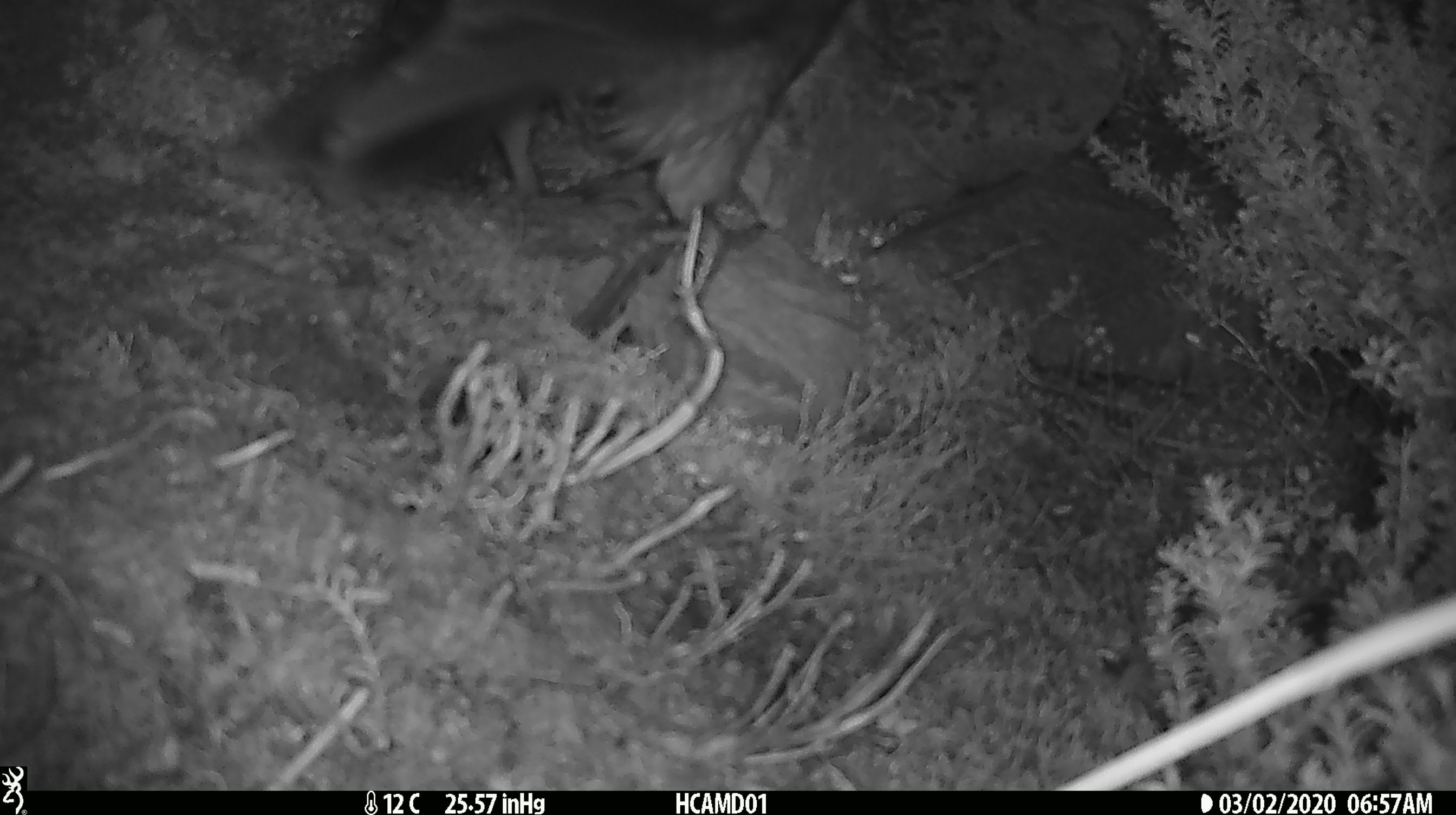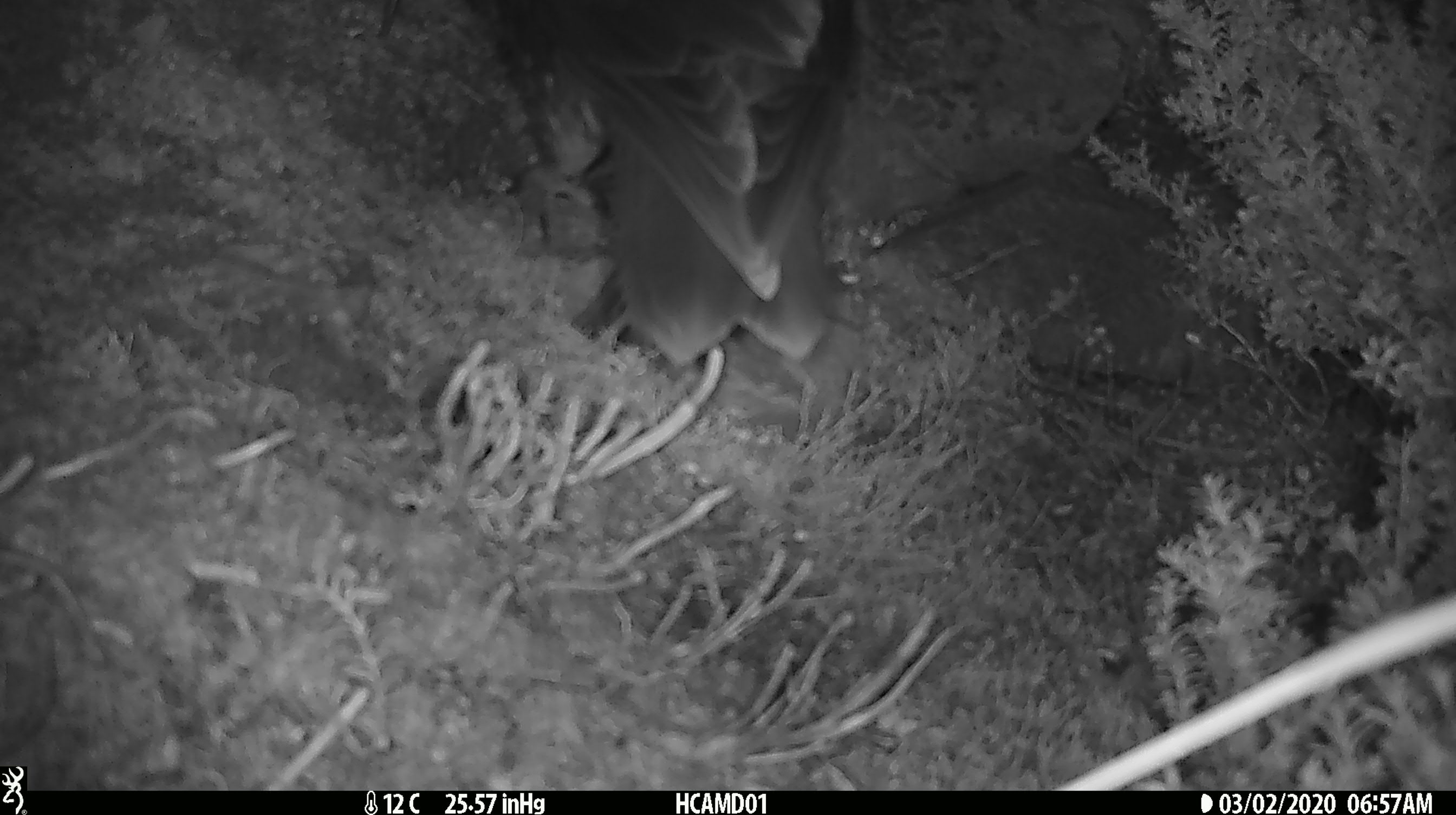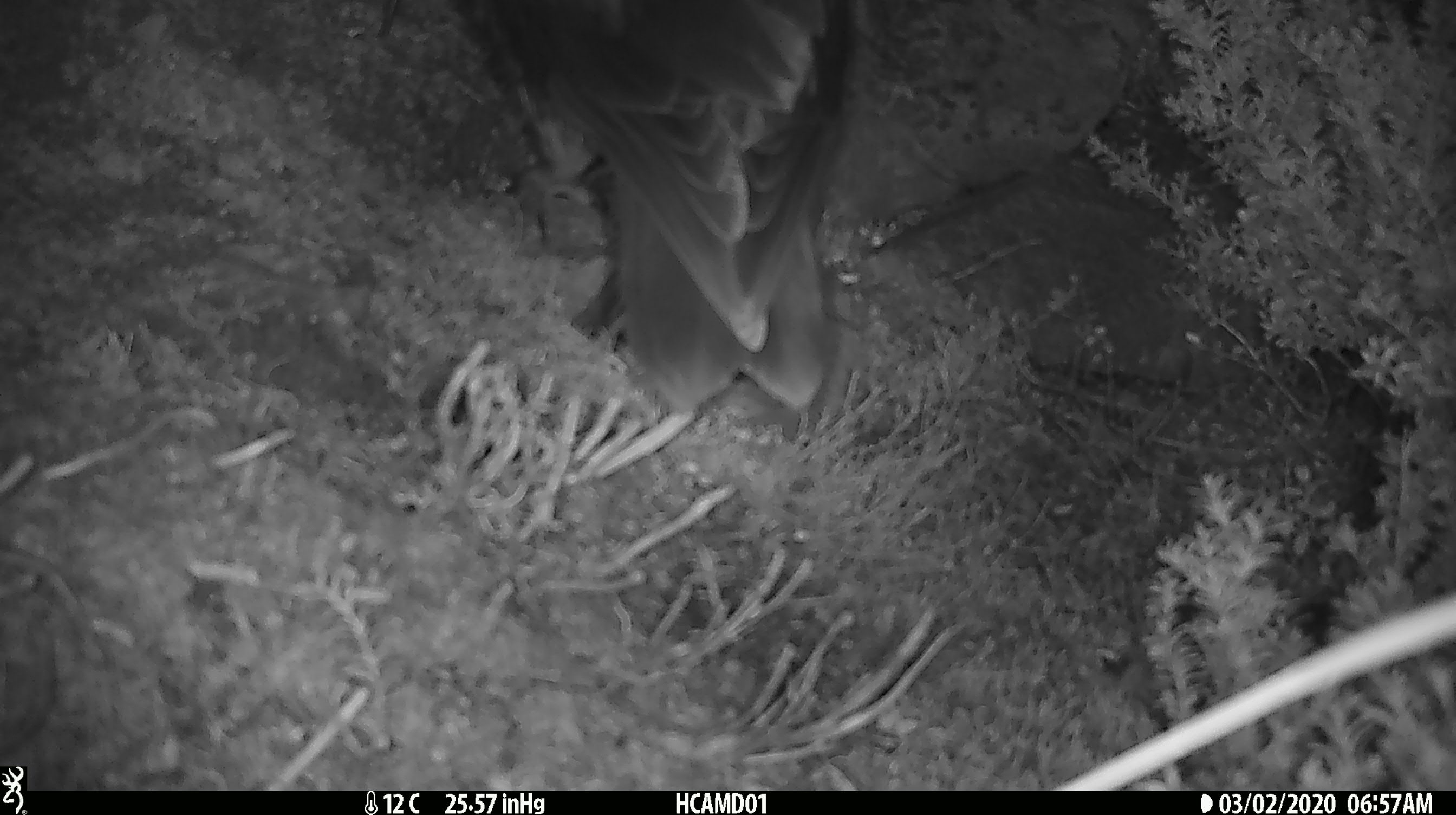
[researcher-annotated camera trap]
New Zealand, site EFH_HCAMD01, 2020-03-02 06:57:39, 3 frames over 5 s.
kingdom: Animalia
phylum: Chordata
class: Aves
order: Psittaciformes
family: Strigopidae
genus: Nestor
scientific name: Nestor notabilis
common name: kea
Kea (Nestor notabilis).